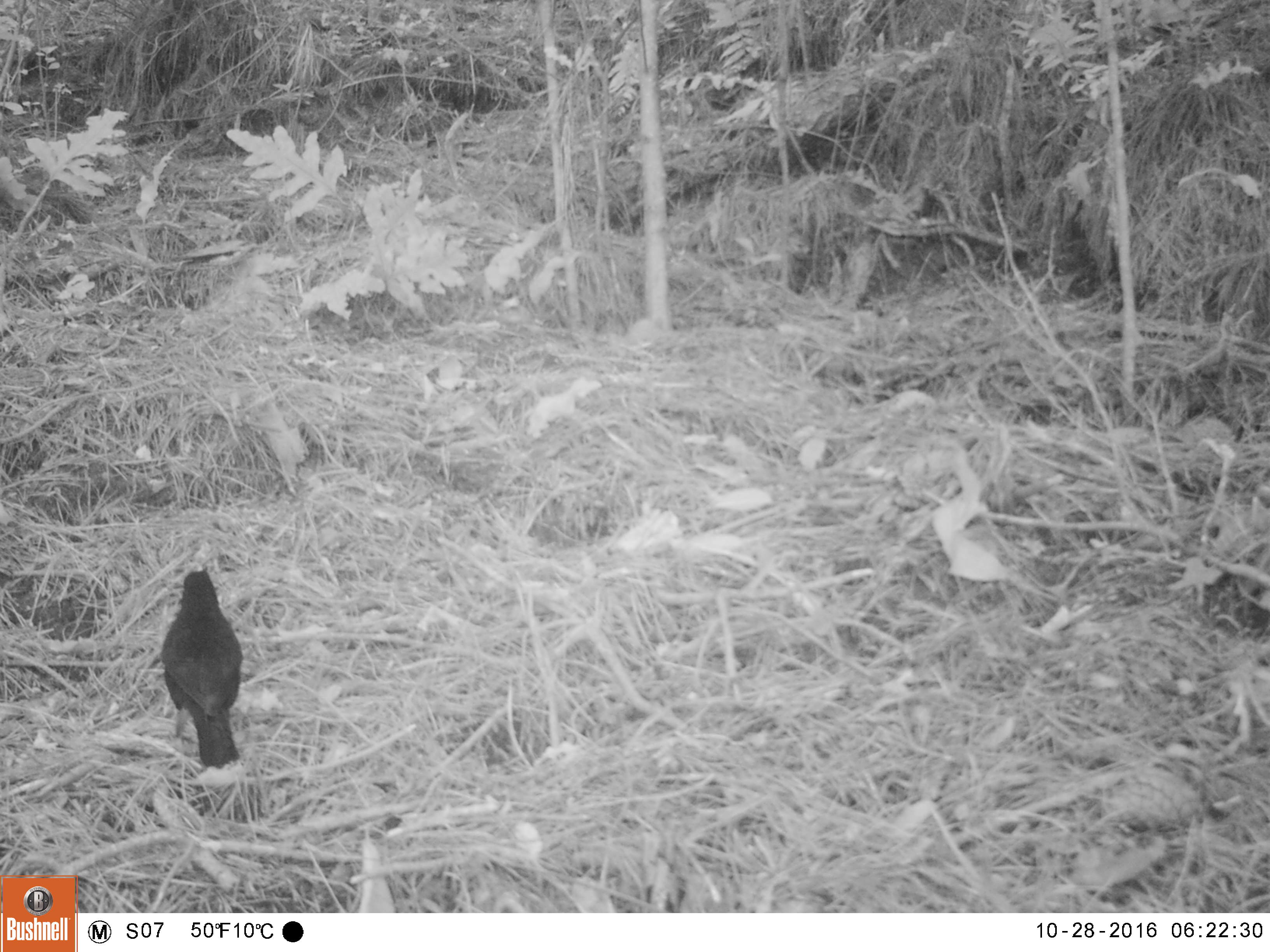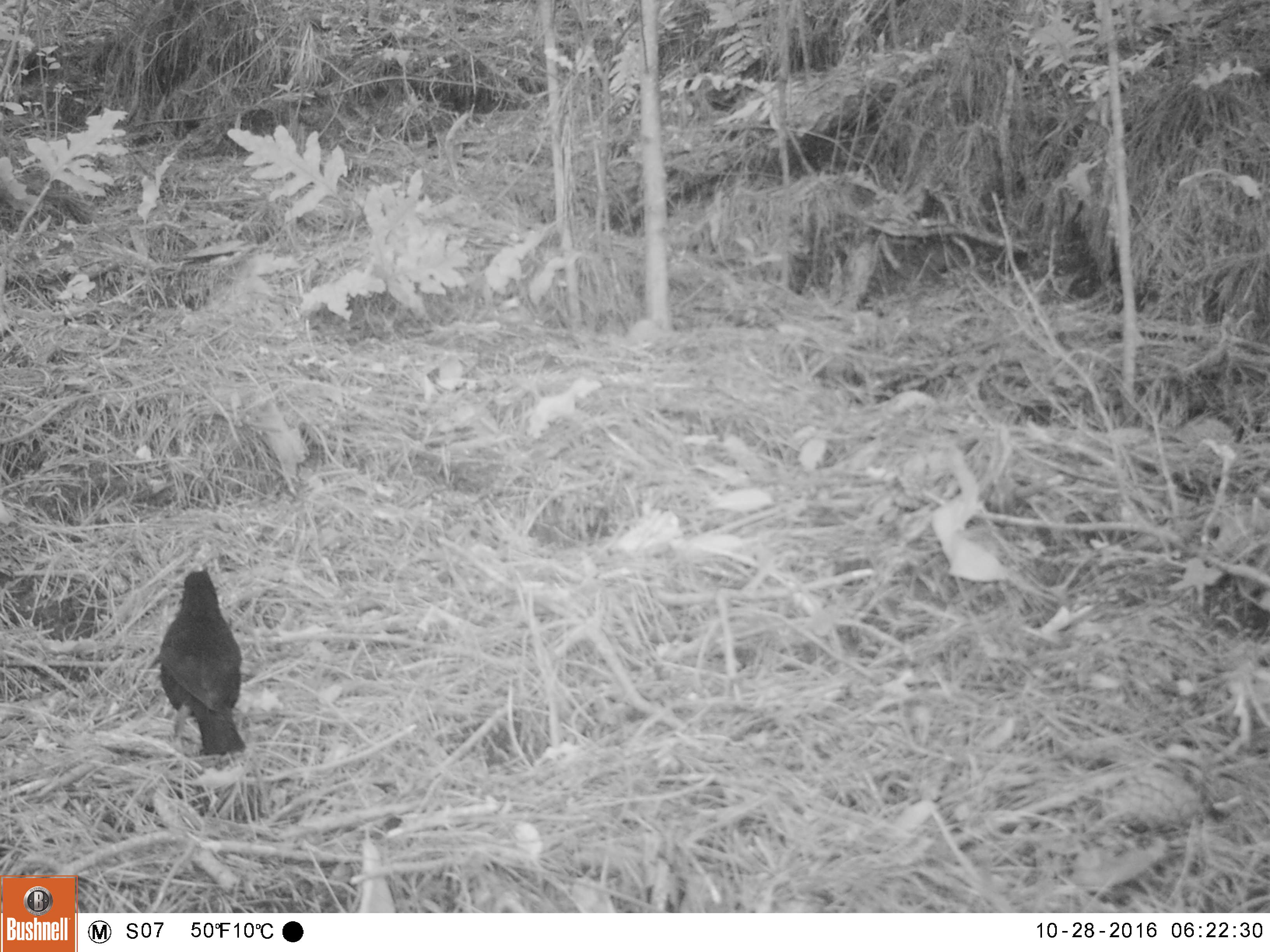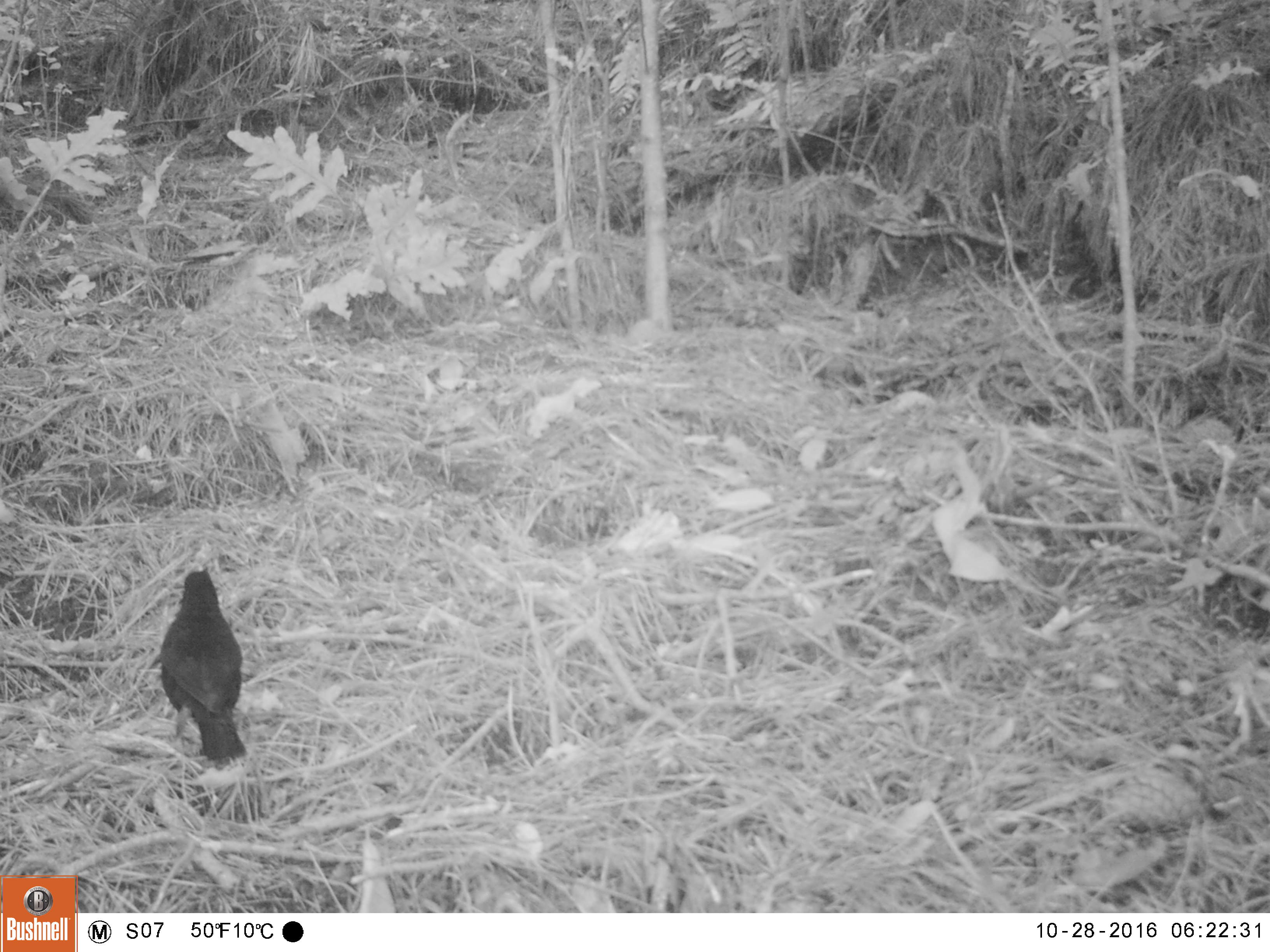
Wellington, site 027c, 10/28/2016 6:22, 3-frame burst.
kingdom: Animalia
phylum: Chordata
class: Aves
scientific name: Aves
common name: bird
Bird (Aves).